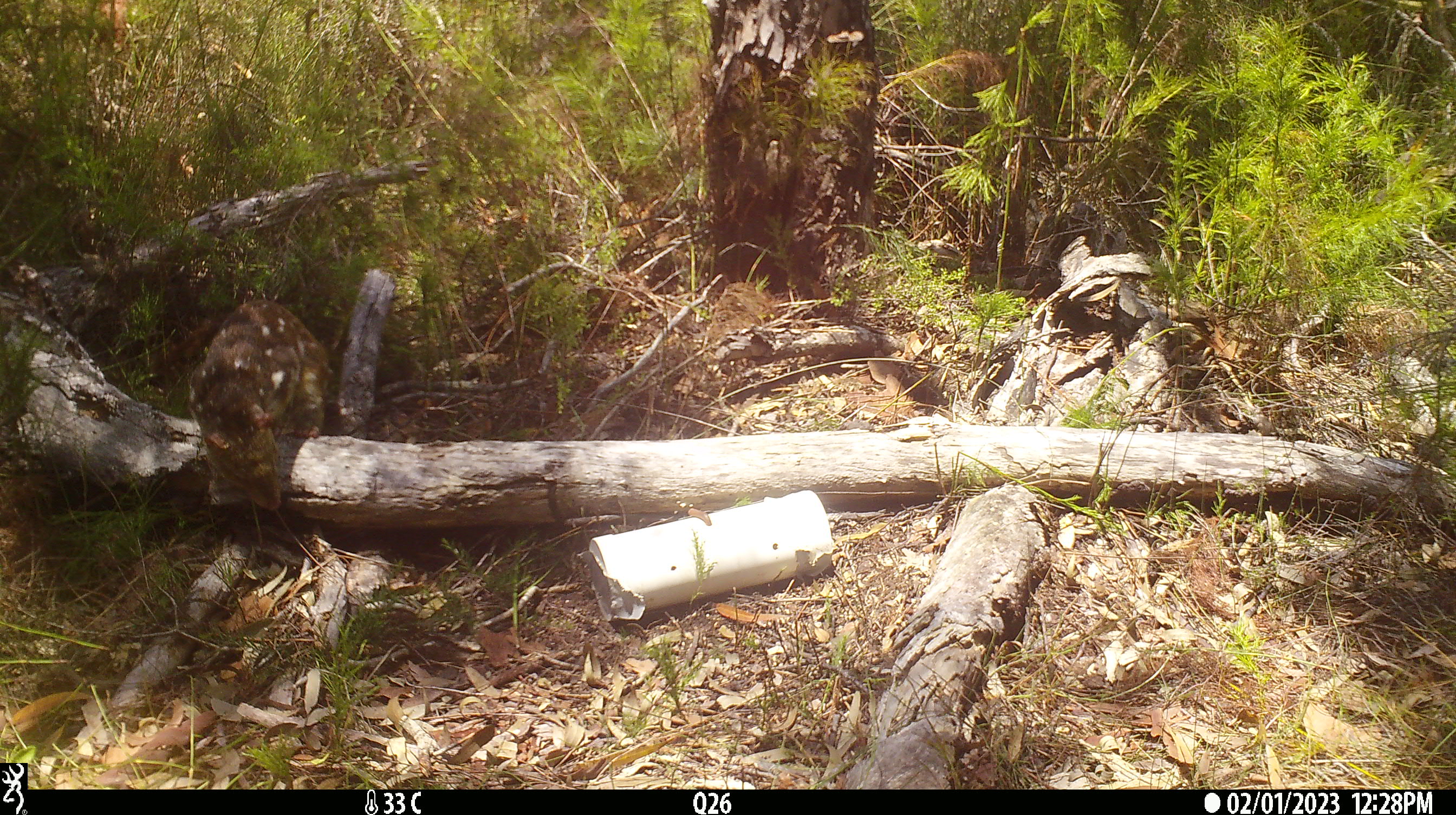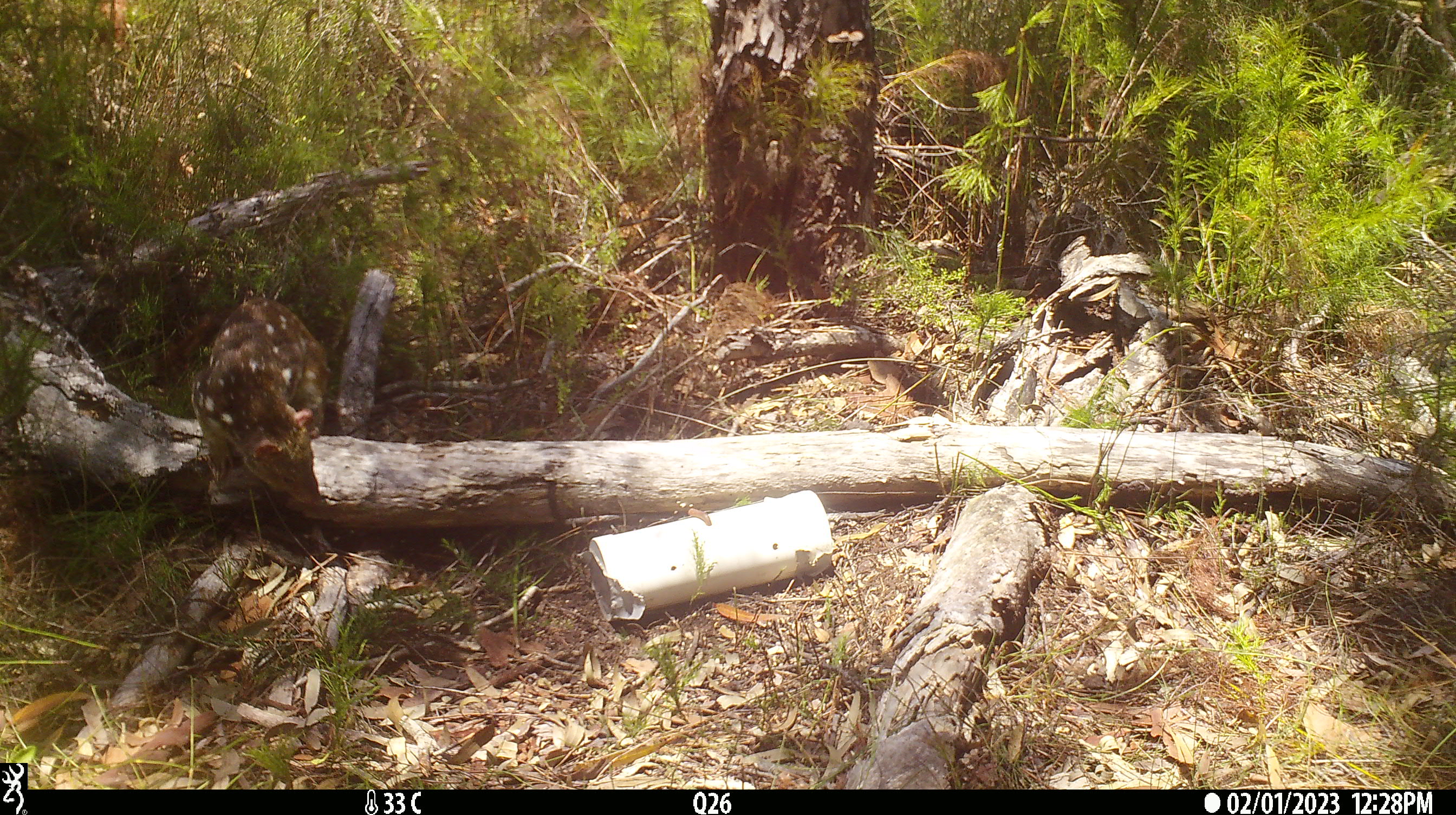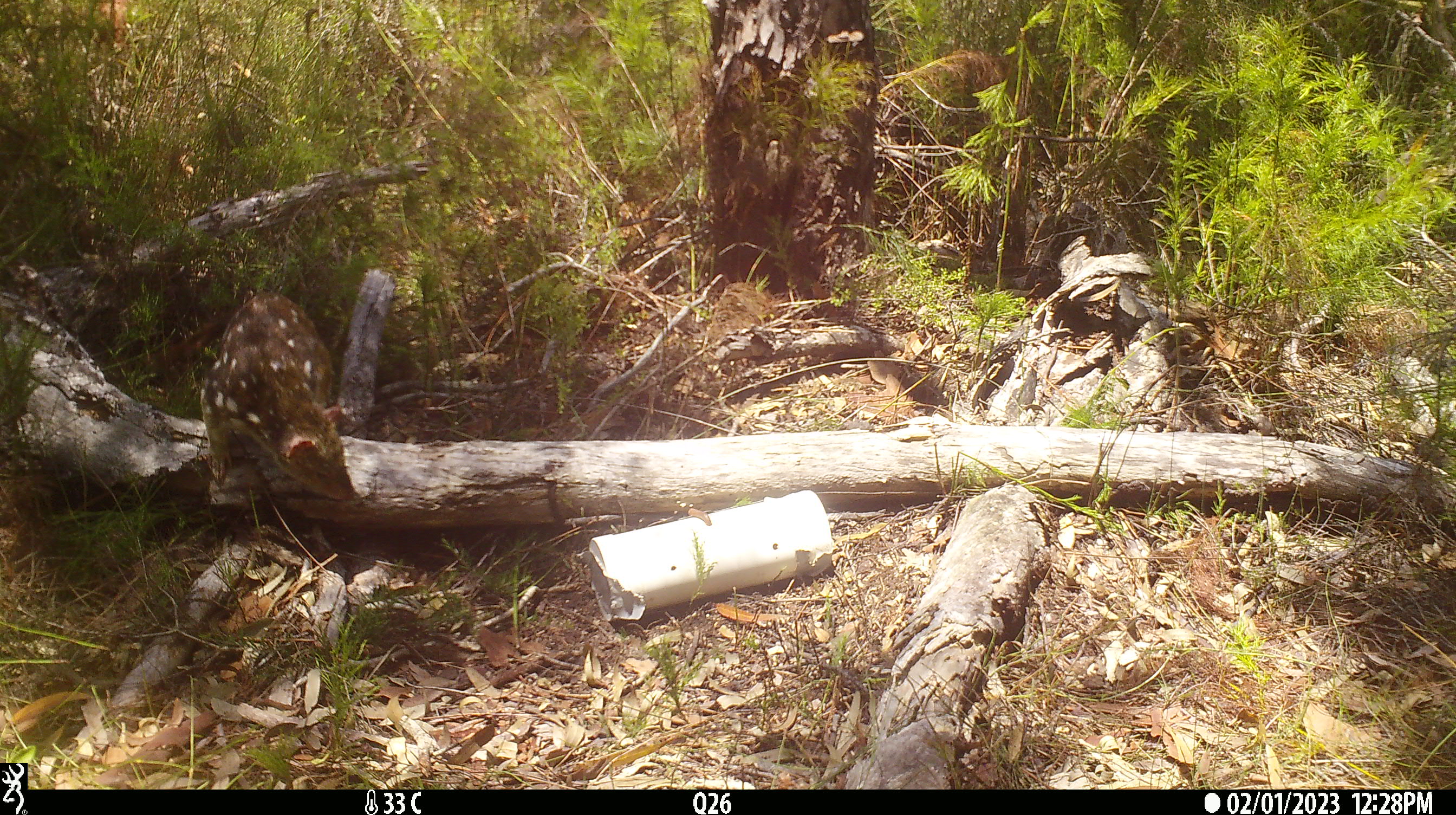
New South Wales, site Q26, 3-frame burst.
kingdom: Animalia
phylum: Chordata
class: Mammalia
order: Dasyuromorphia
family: Dasyuridae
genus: Dasyurus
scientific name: Dasyurus maculatus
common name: spotted-tailed quoll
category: quoll